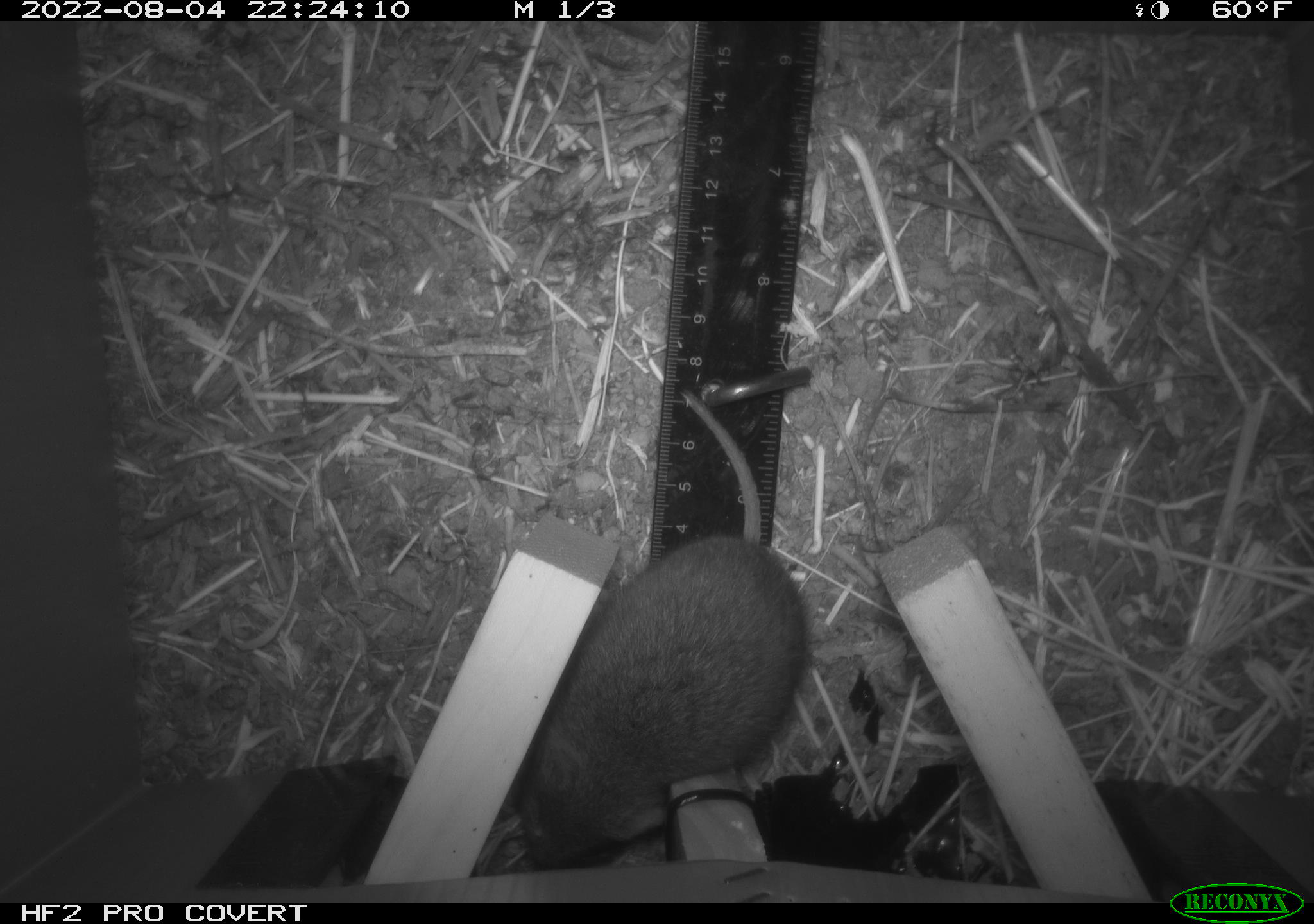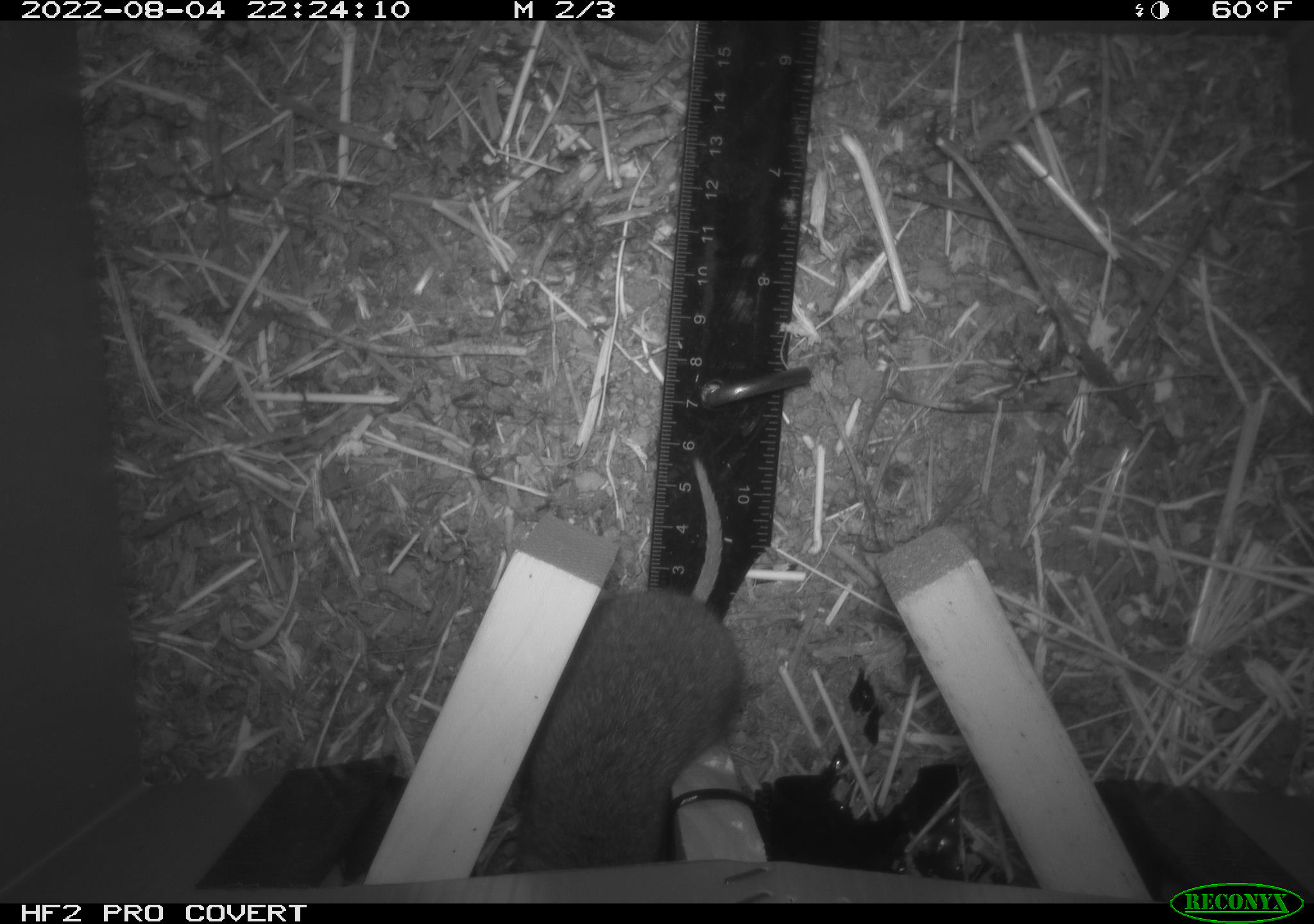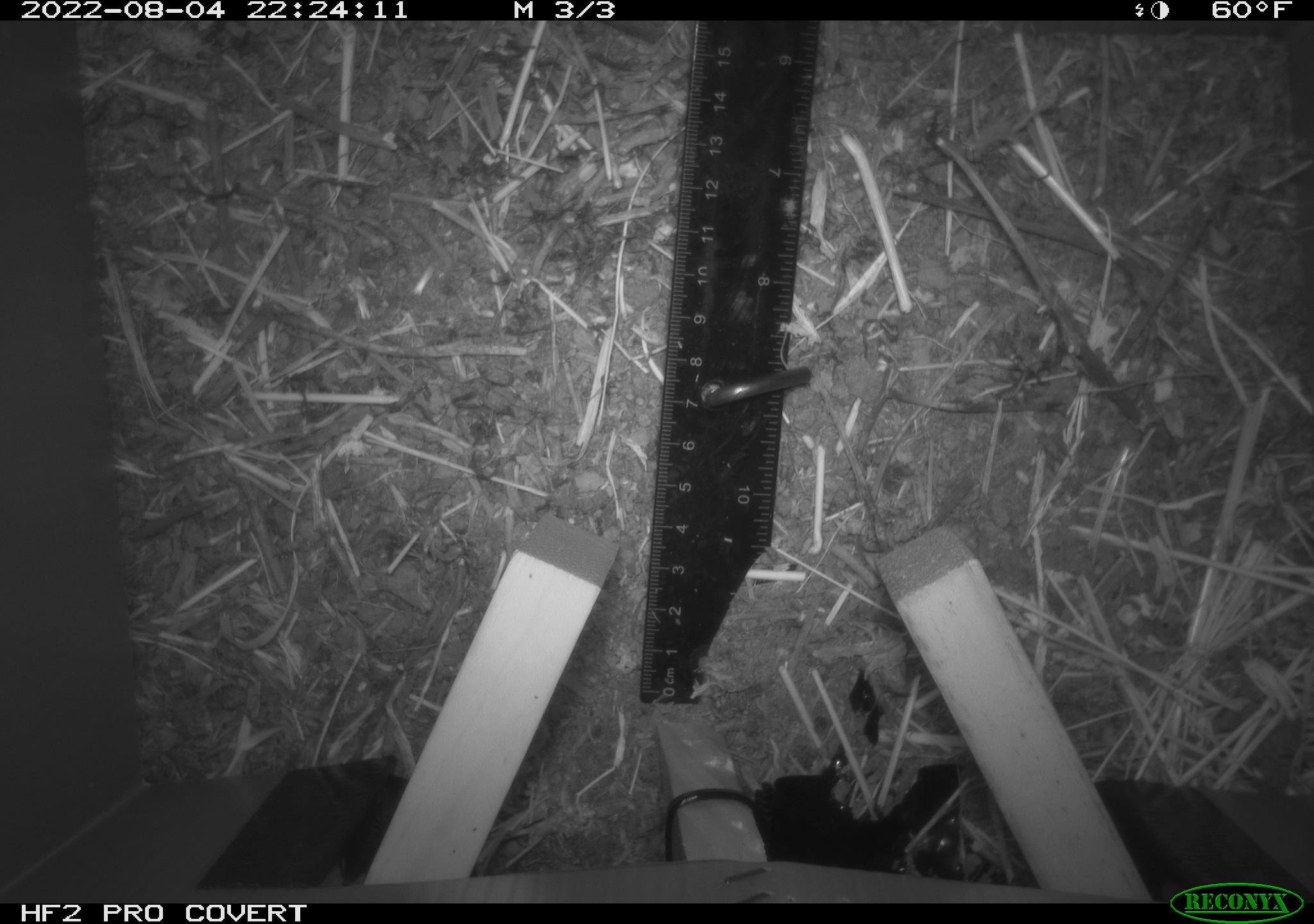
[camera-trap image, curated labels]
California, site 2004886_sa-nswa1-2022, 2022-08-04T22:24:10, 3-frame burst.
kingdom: Animalia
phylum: Chordata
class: Mammalia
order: Rodentia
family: Cricetidae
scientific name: Cricetidae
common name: hamsters, voles, lemmings, and allies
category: cricetidae family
Cricetidae family (hamsters, voles, lemmings, and allies) (Cricetidae).